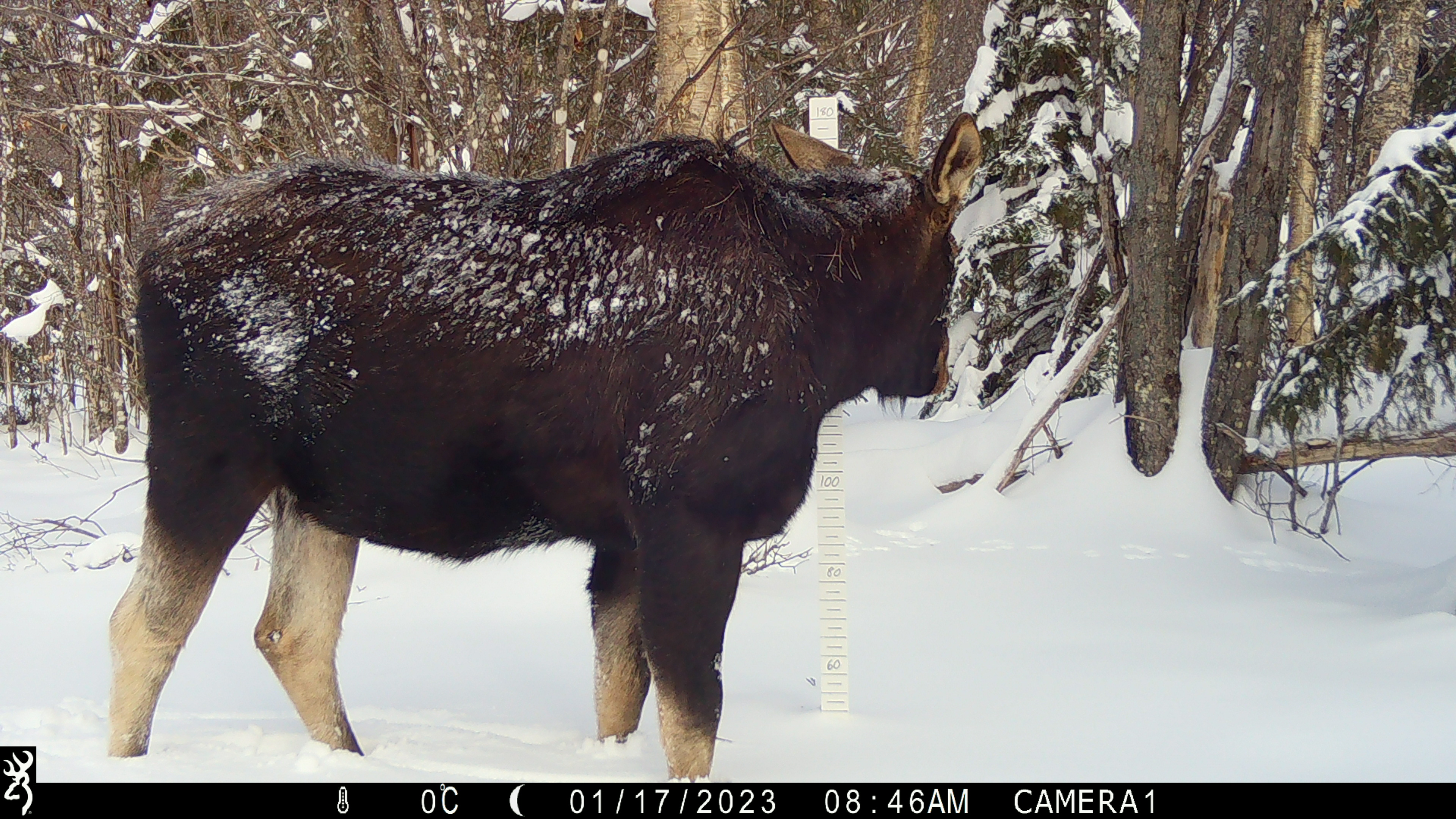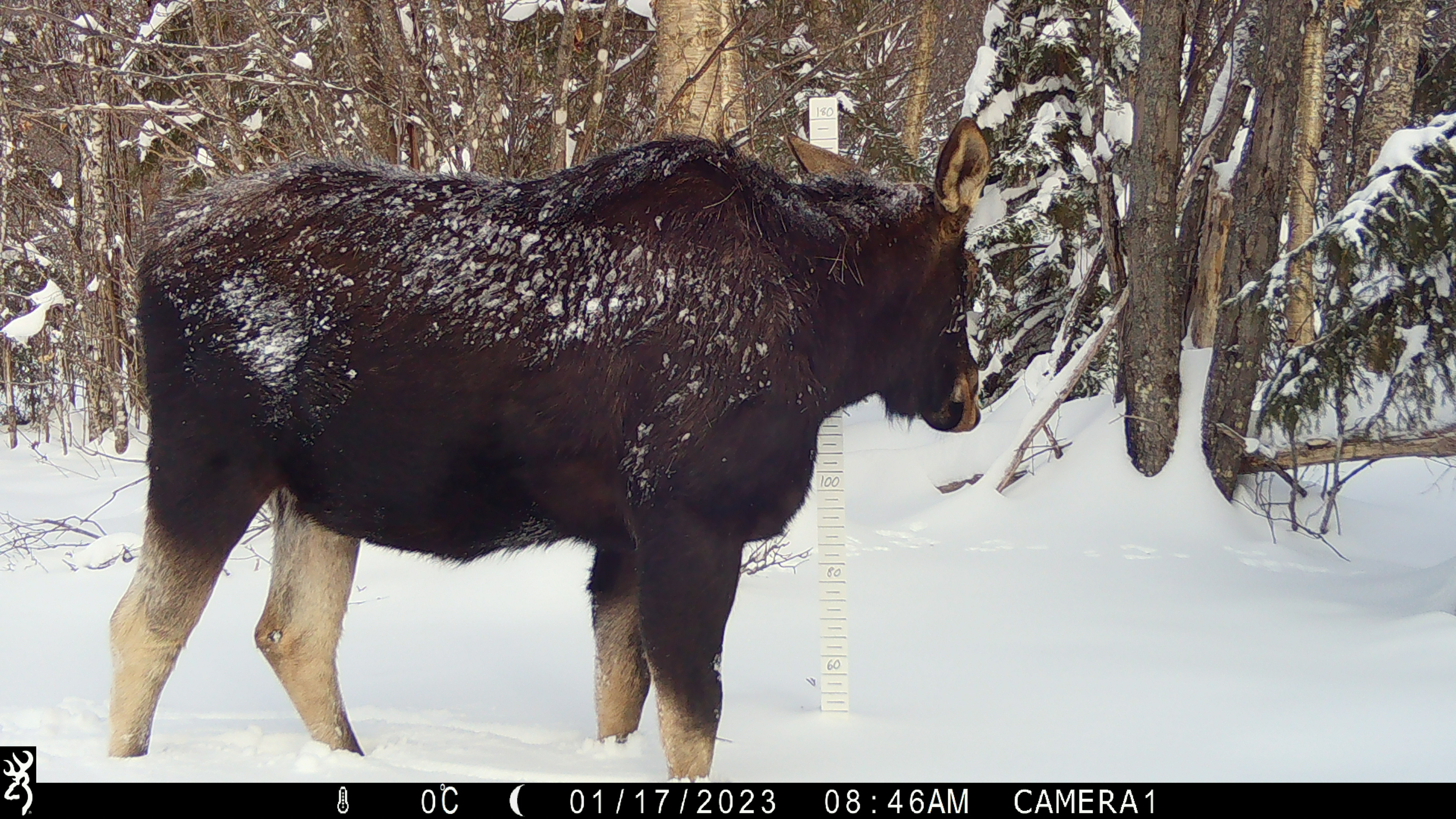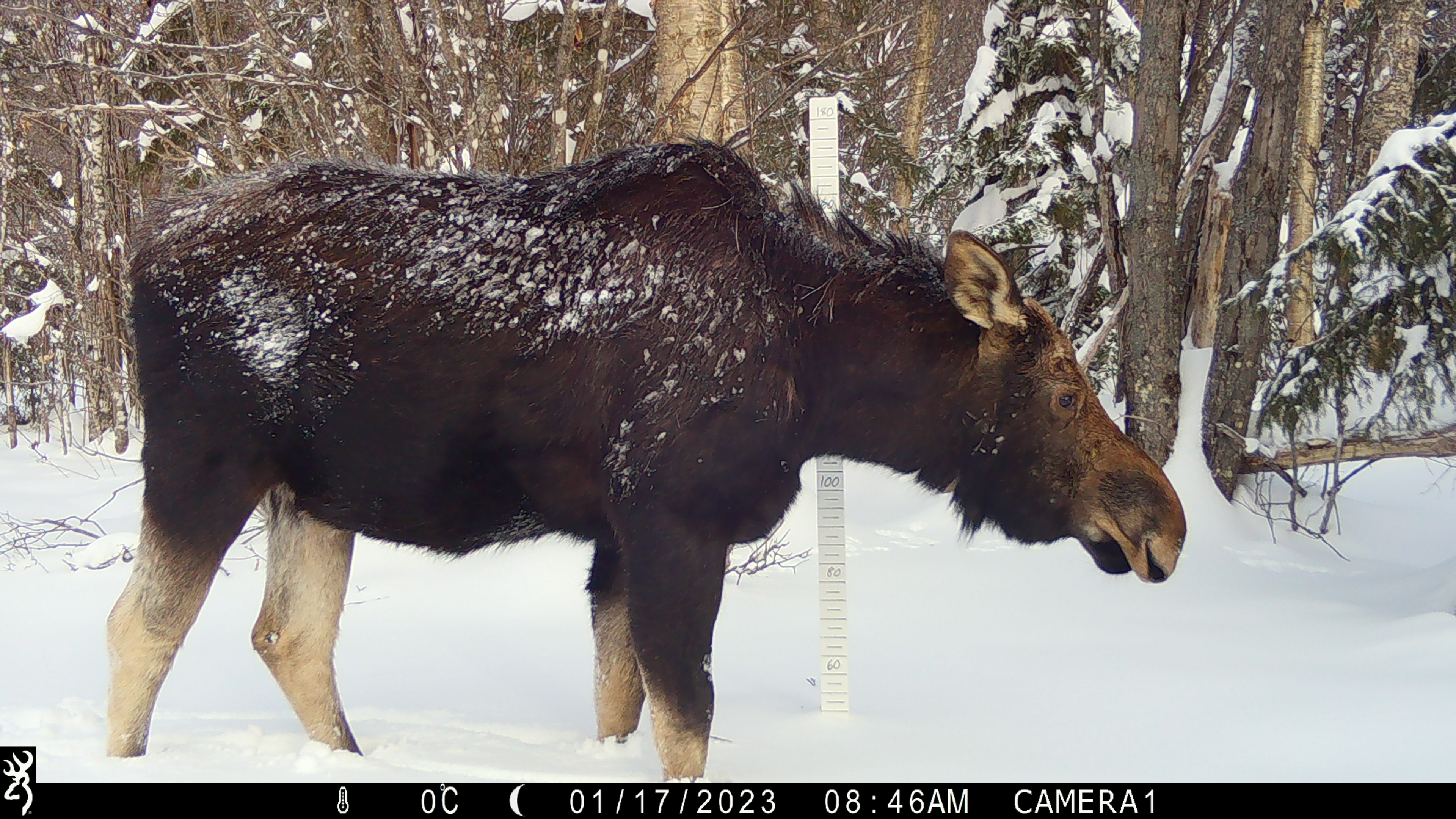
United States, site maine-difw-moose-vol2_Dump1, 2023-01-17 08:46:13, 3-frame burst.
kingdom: Animalia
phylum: Chordata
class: Mammalia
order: Artiodactyla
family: Cervidae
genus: Alces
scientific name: Alces alces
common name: moose